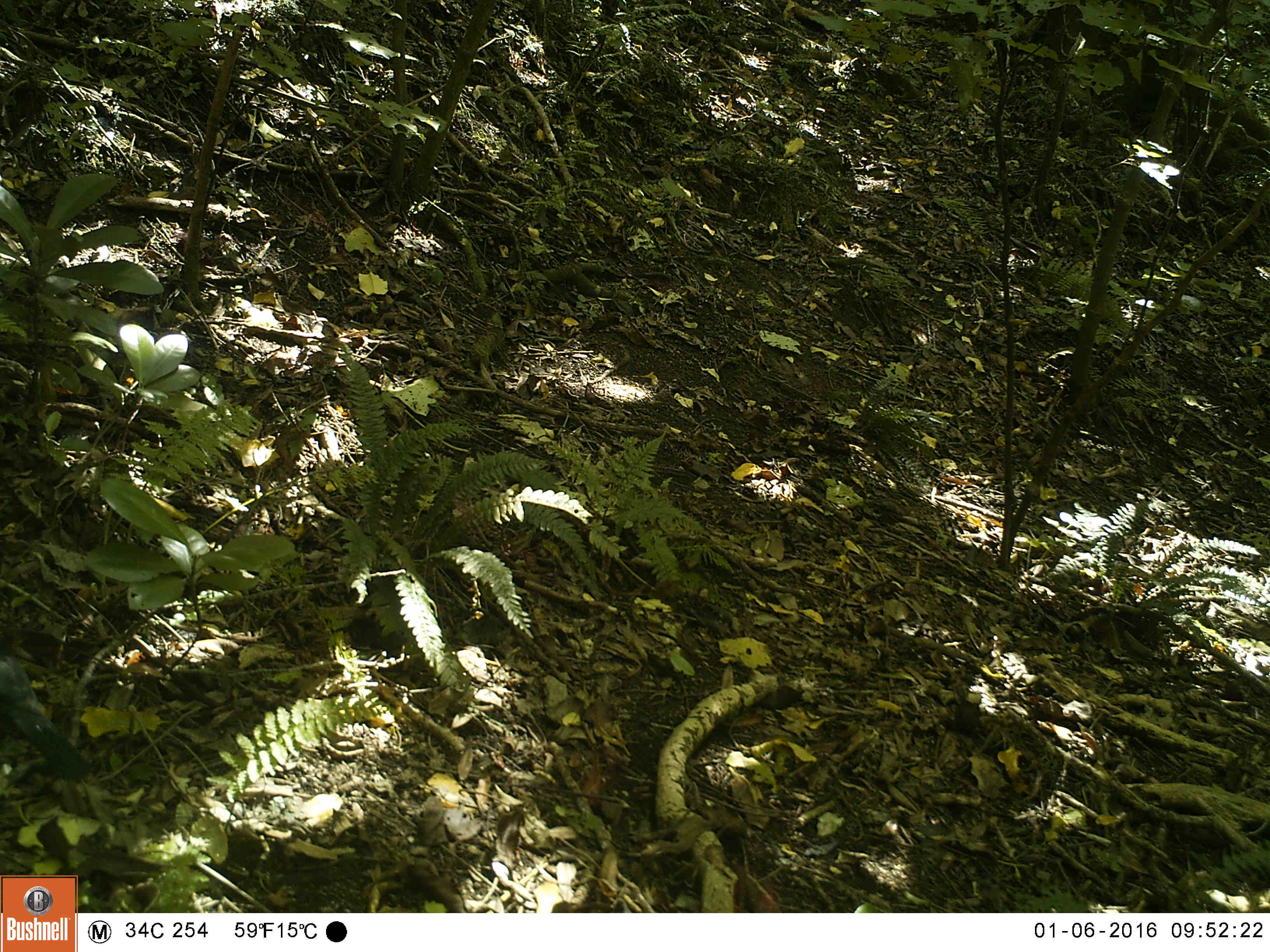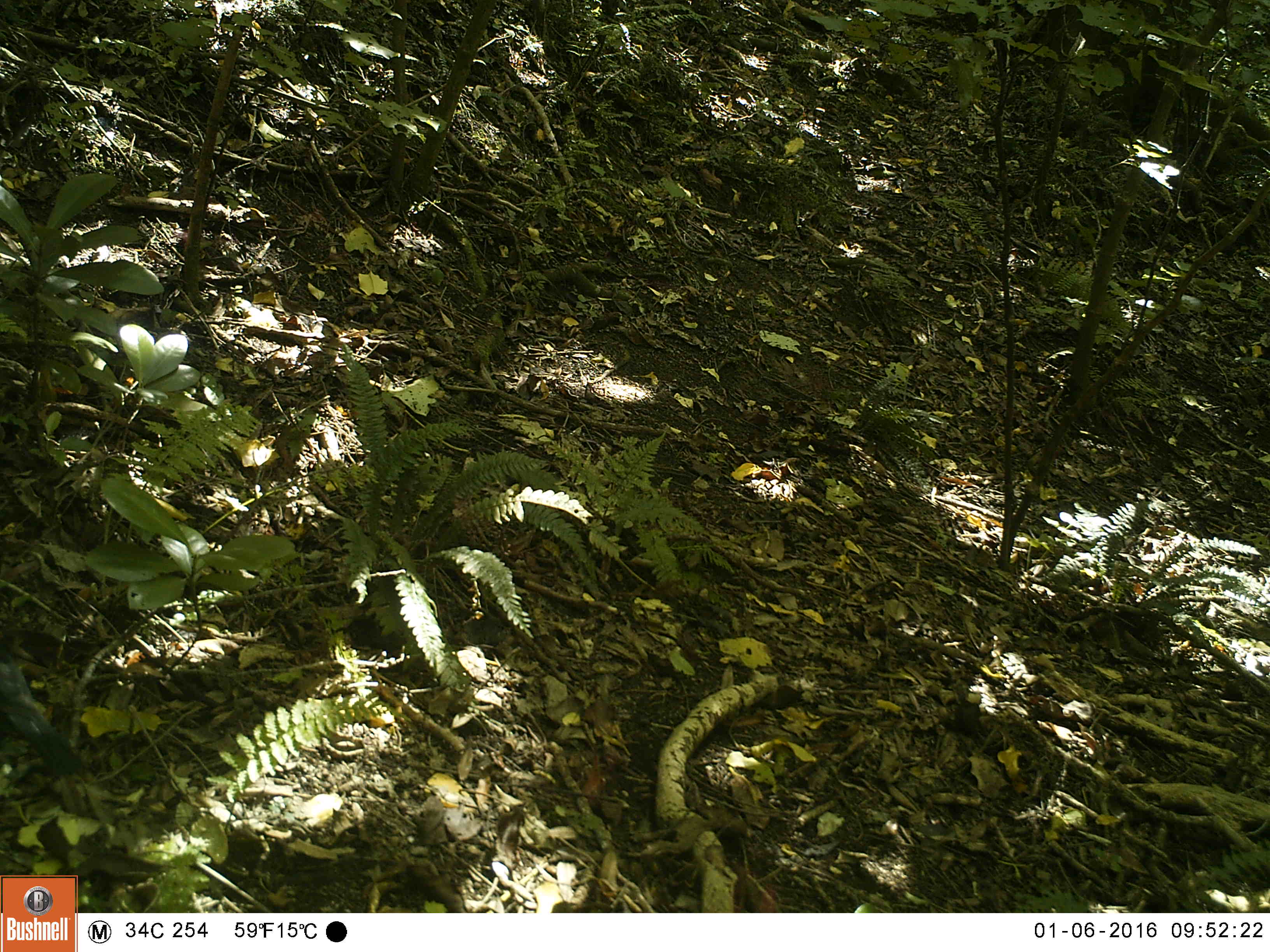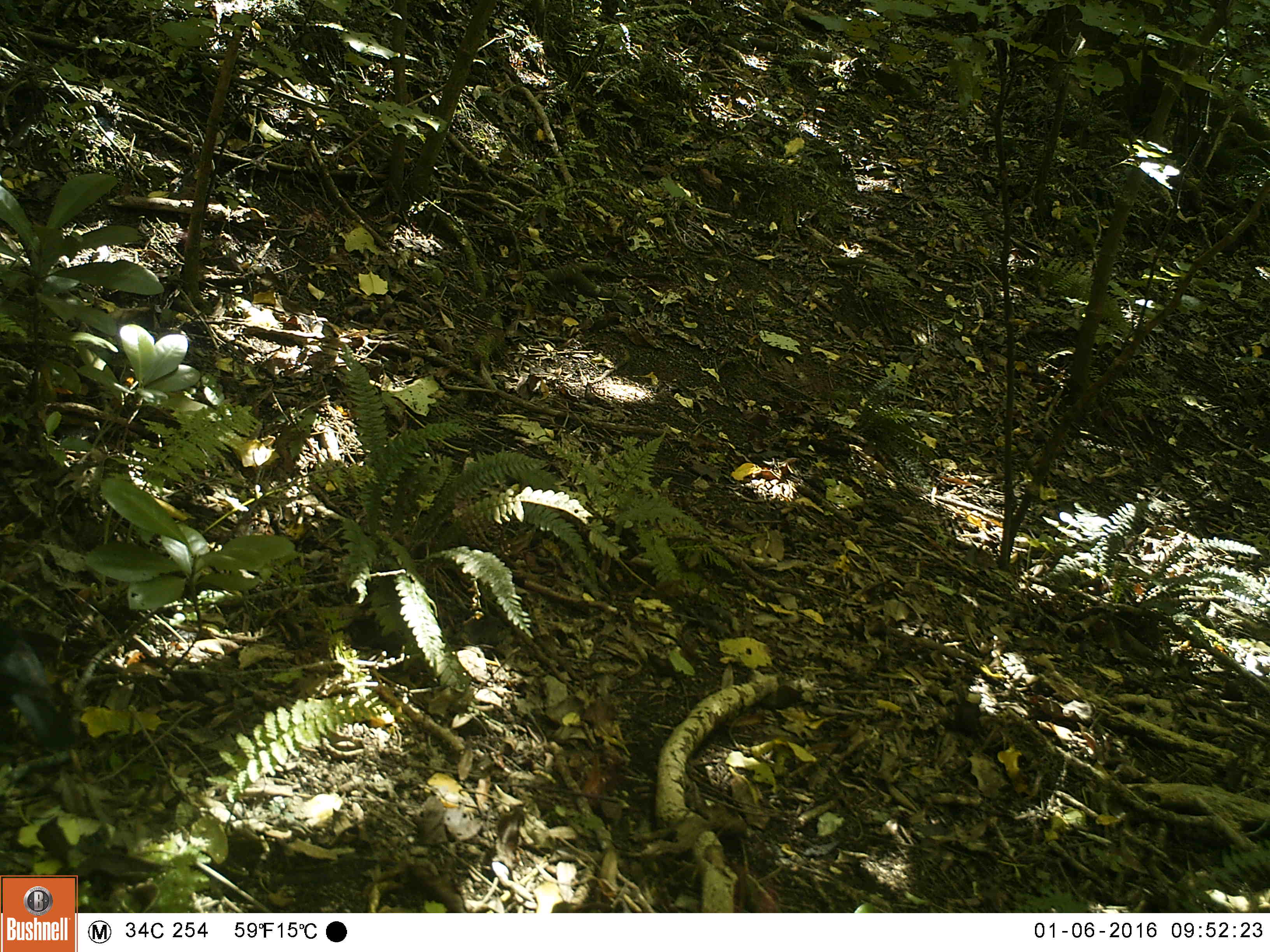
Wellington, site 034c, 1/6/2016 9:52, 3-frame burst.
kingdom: Animalia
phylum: Chordata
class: Aves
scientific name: Aves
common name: bird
Bird (Aves).